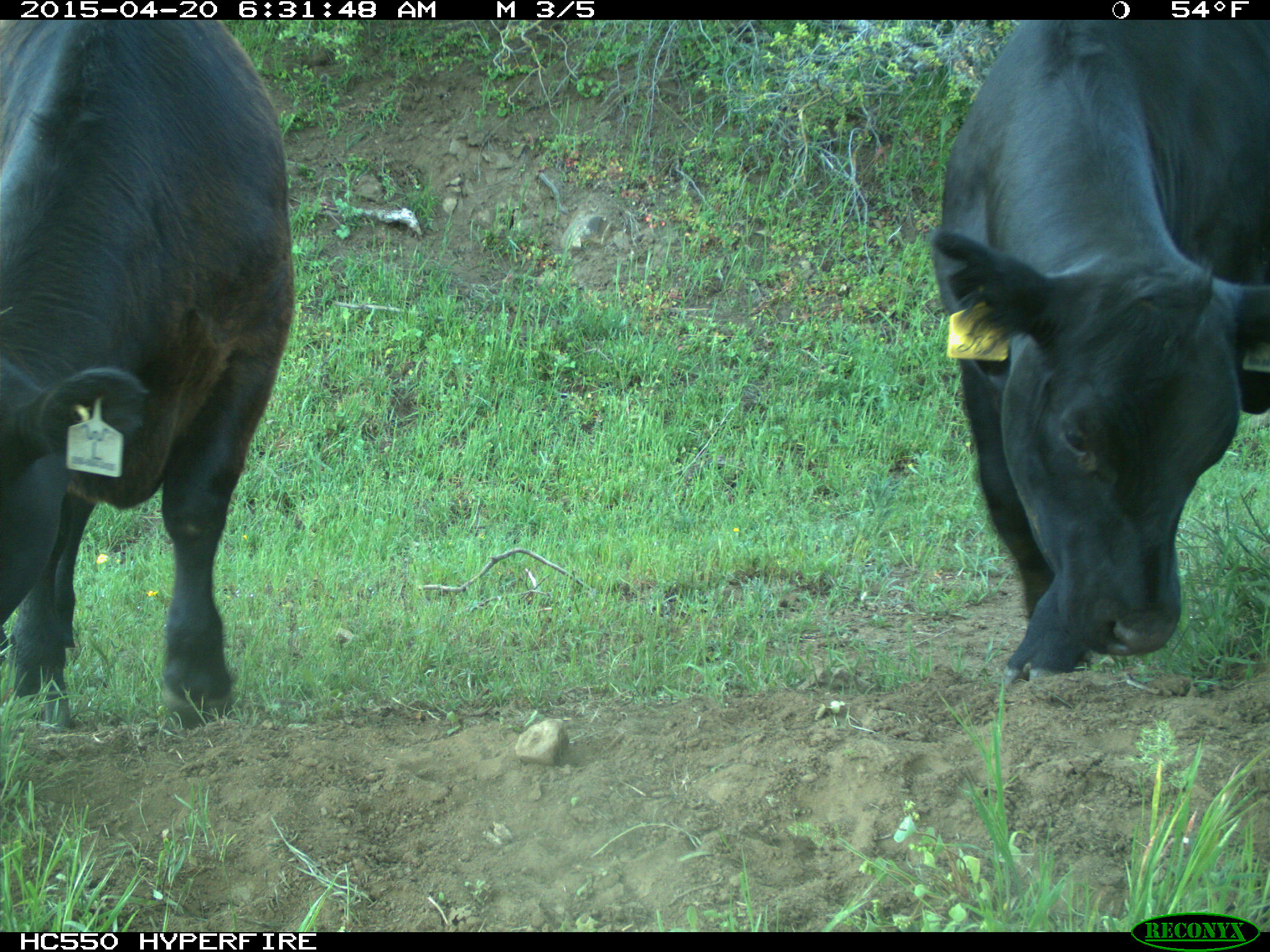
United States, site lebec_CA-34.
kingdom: Animalia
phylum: Chordata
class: Mammalia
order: Artiodactyla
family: Bovidae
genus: Bos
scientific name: Bos taurus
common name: domestic cow